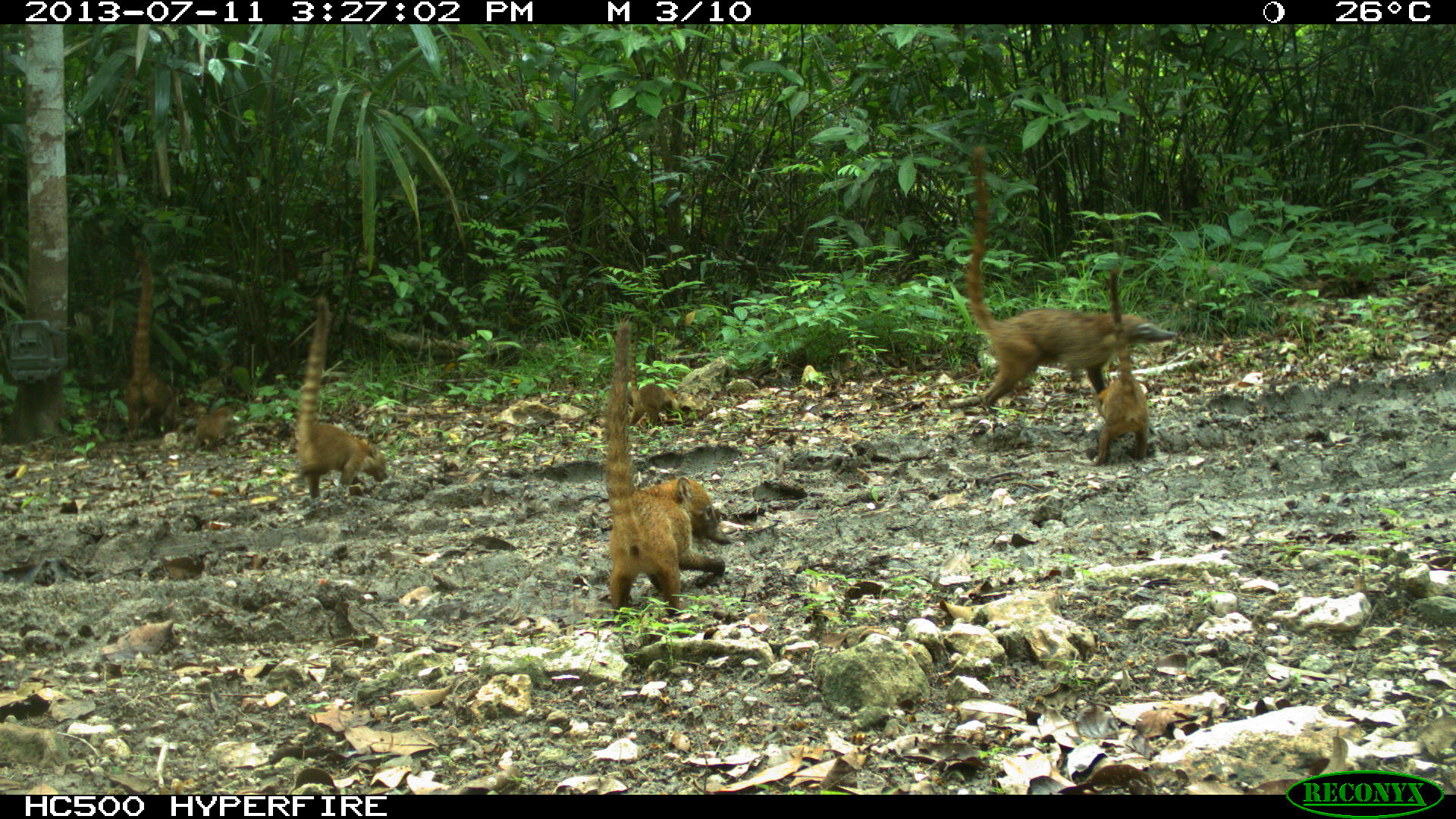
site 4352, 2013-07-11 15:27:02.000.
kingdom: Animalia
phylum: Chordata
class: Mammalia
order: Carnivora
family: Procyonidae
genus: Nasua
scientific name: Nasua narica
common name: white-nosed coati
Nasua narica (white-nosed coati), count 8.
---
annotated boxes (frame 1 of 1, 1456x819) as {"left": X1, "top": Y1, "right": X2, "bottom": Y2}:
nasua narica: {"left": 965, "top": 144, "right": 1179, "bottom": 409}; {"left": 601, "top": 317, "right": 733, "bottom": 615}; {"left": 294, "top": 295, "right": 390, "bottom": 497}; {"left": 1090, "top": 265, "right": 1150, "bottom": 467}; {"left": 124, "top": 247, "right": 177, "bottom": 439}; {"left": 629, "top": 319, "right": 682, "bottom": 427}; {"left": 171, "top": 371, "right": 238, "bottom": 454}